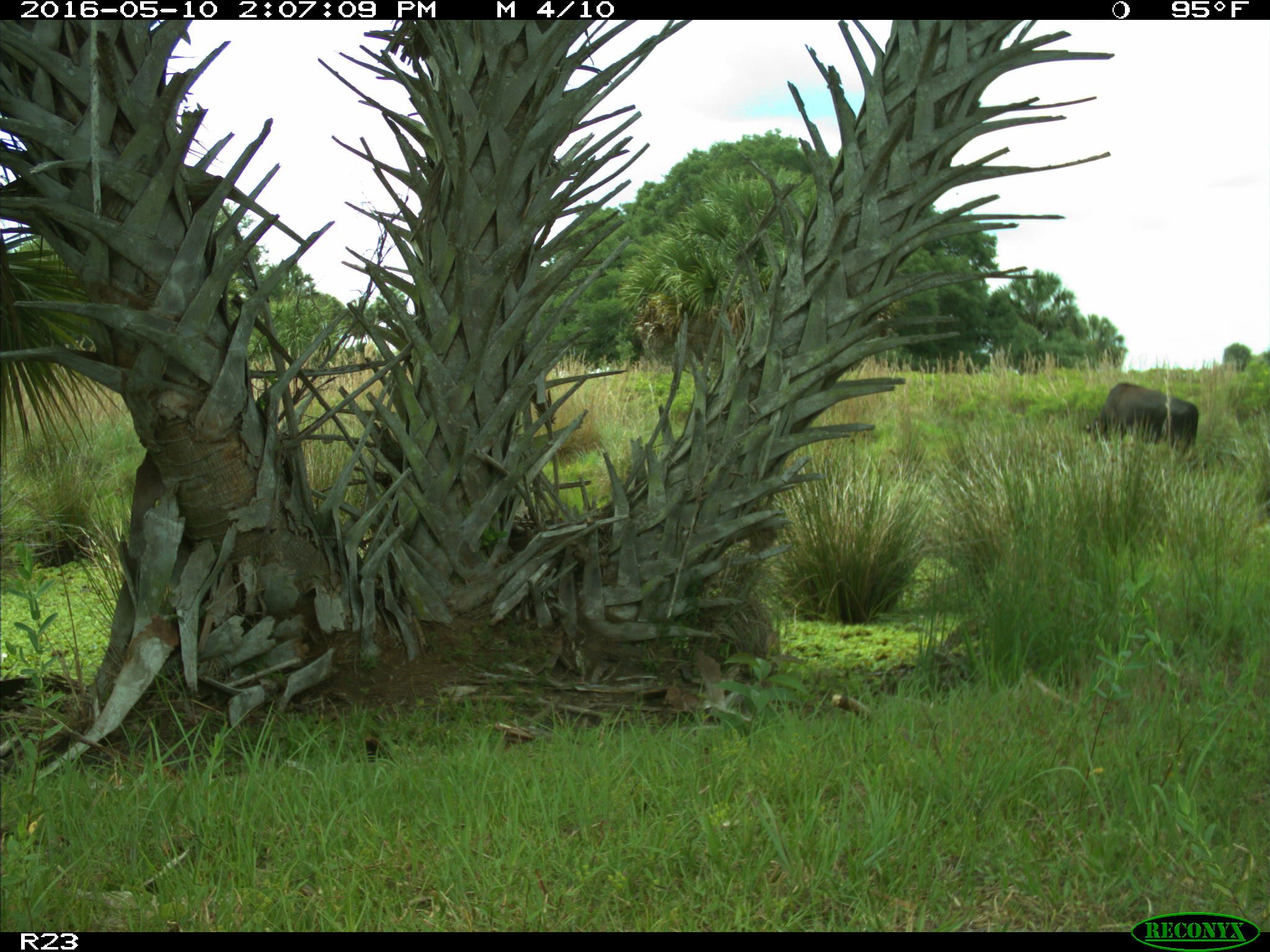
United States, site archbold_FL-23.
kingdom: Animalia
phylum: Chordata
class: Mammalia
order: Artiodactyla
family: Suidae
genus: Sus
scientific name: Sus scrofa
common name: wild boar